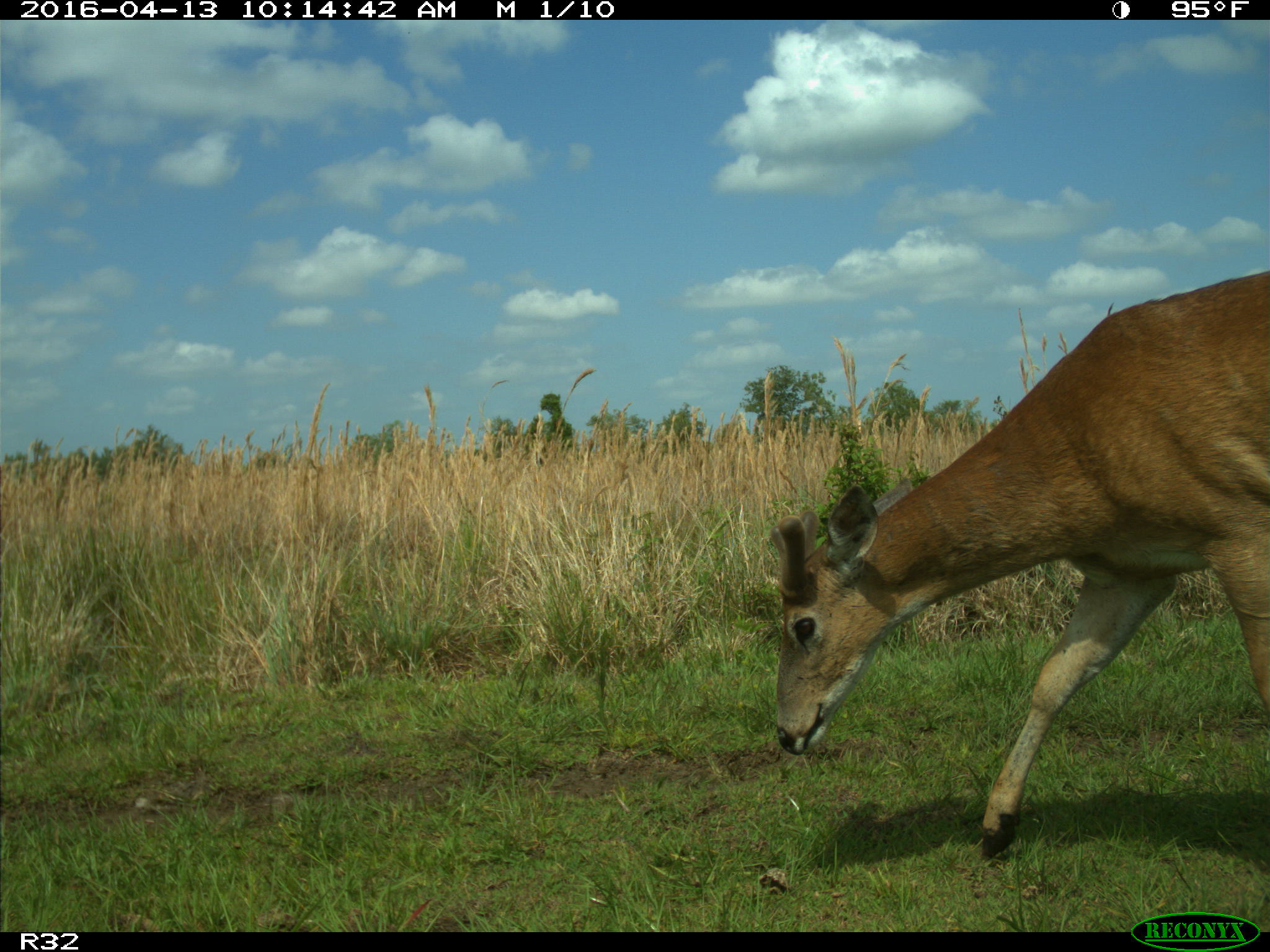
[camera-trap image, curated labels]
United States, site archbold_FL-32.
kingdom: Animalia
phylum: Chordata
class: Mammalia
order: Artiodactyla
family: Cervidae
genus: Odocoileus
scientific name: Odocoileus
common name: deer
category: unidentified deer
Unidentified deer (deer) (Odocoileus).